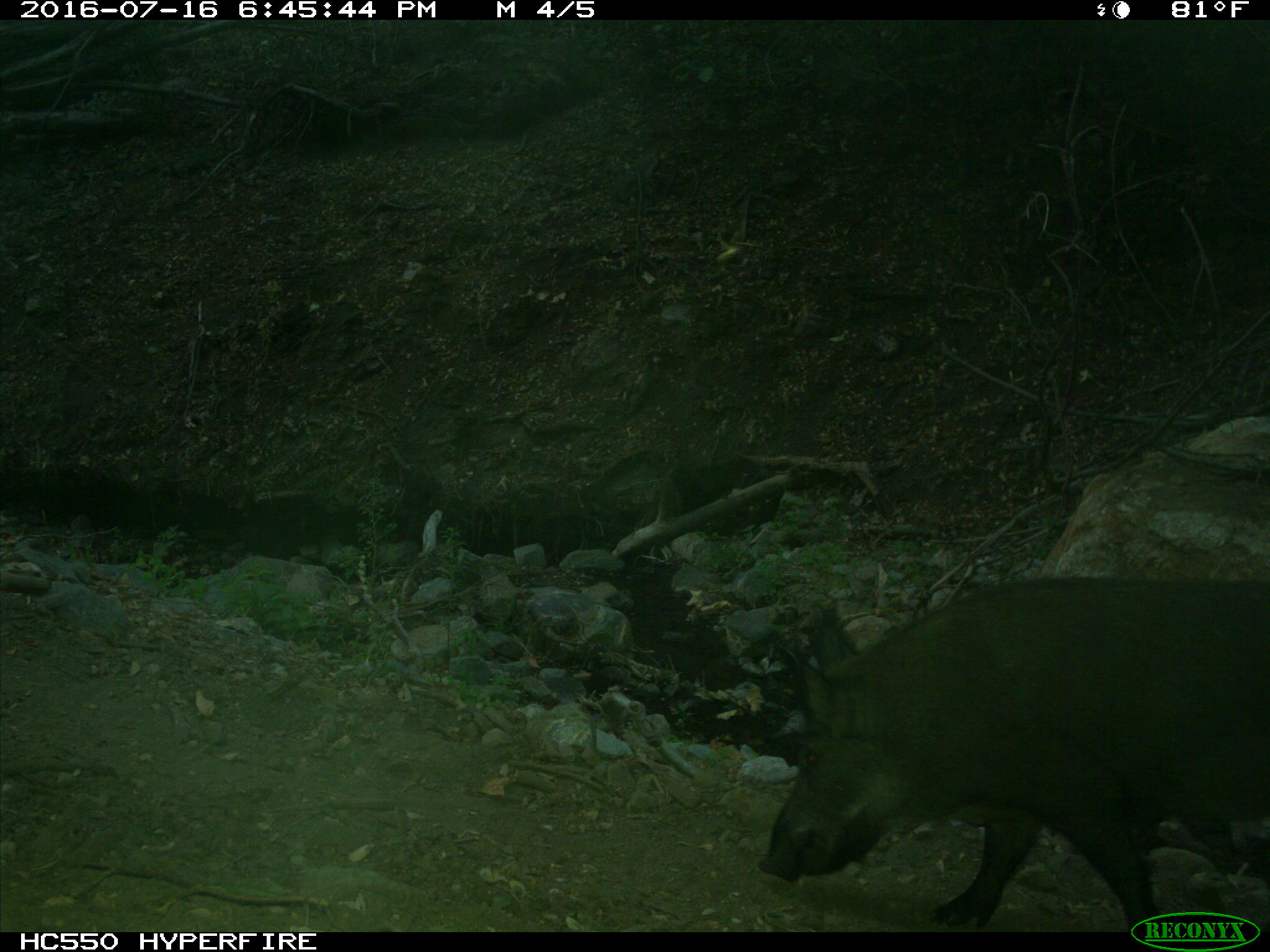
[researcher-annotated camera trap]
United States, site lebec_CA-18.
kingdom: Animalia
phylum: Chordata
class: Mammalia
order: Artiodactyla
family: Suidae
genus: Sus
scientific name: Sus scrofa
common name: wild boar